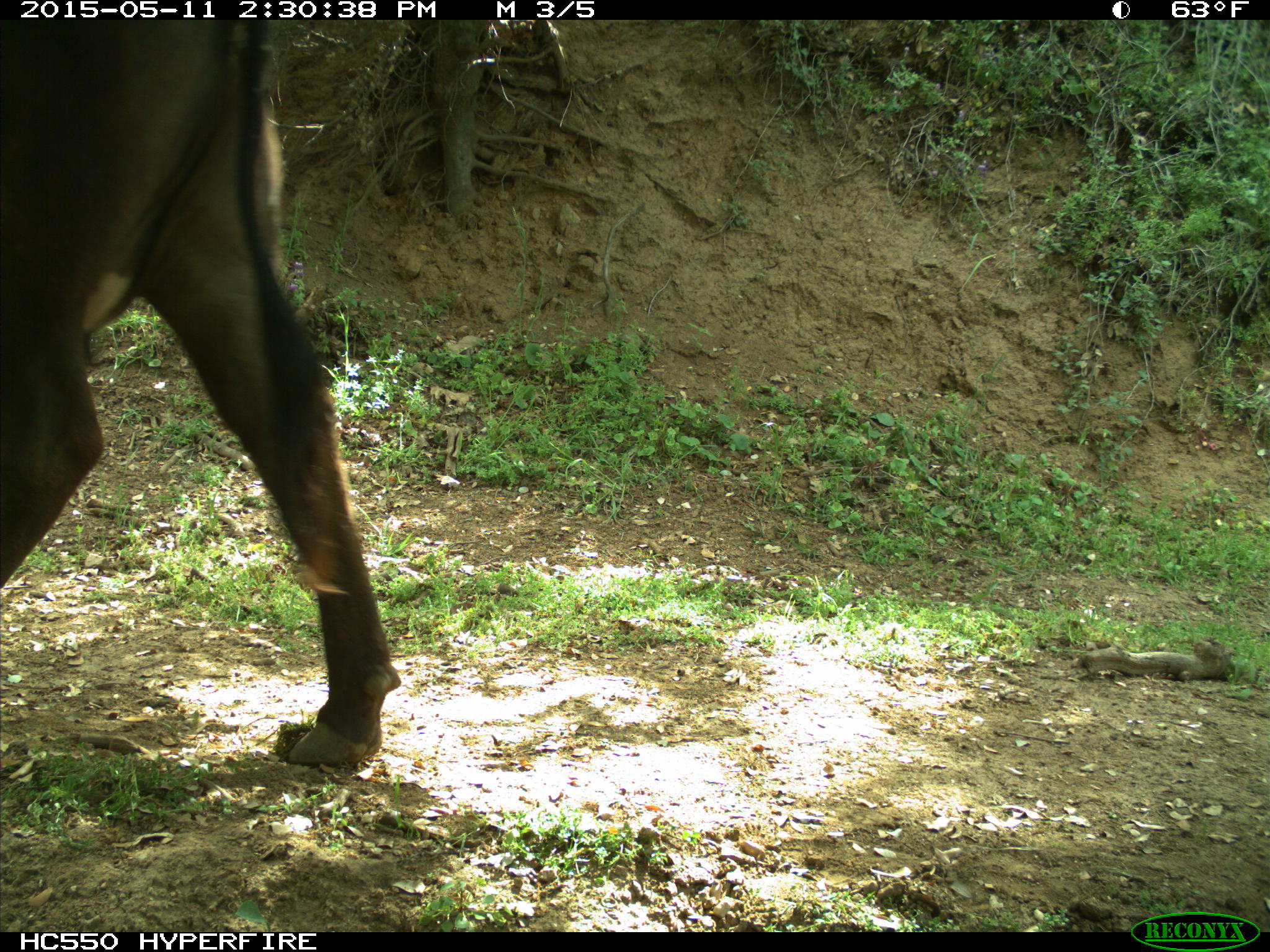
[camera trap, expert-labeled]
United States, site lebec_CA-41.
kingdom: Animalia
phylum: Chordata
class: Mammalia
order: Artiodactyla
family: Bovidae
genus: Bos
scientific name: Bos taurus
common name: domestic cow